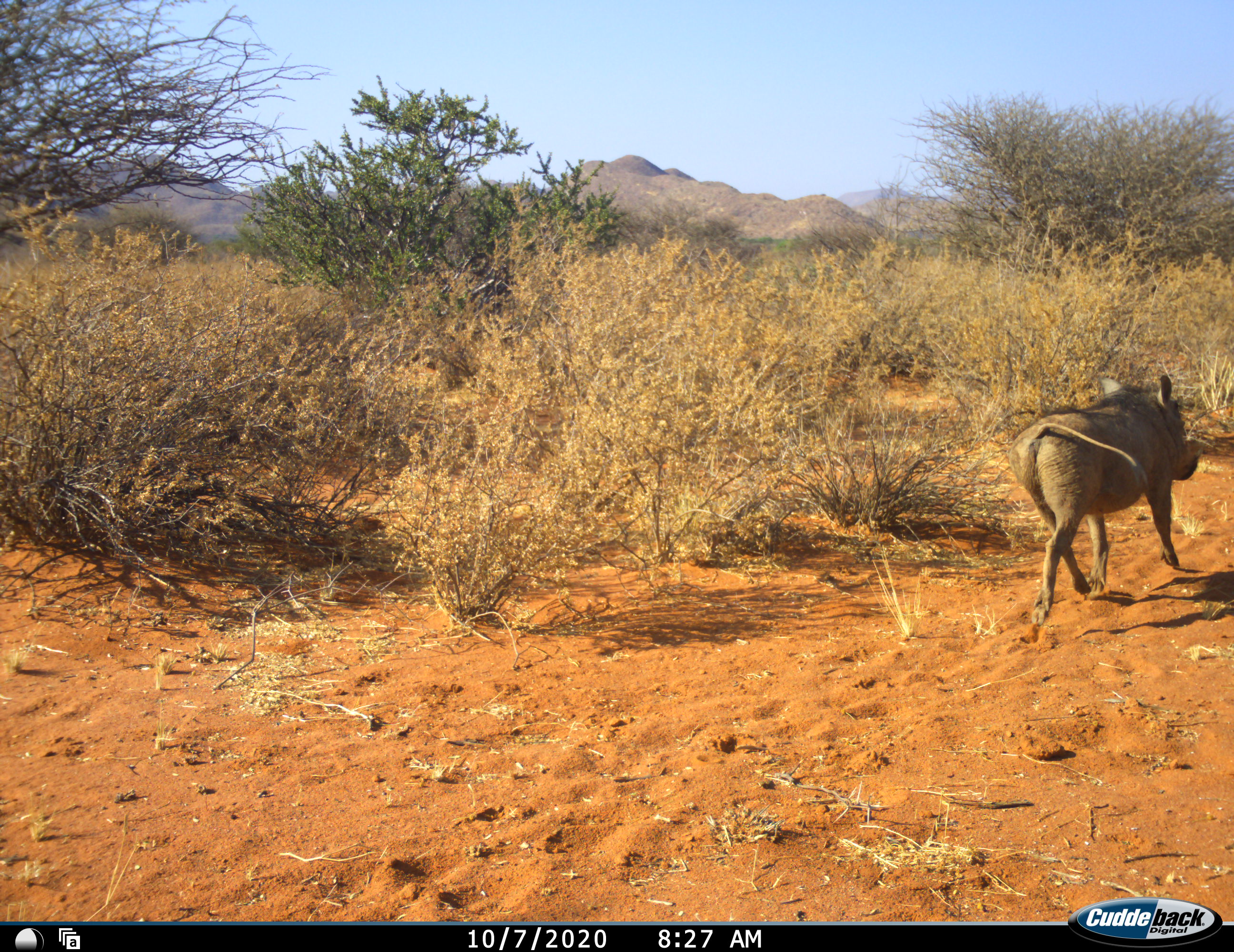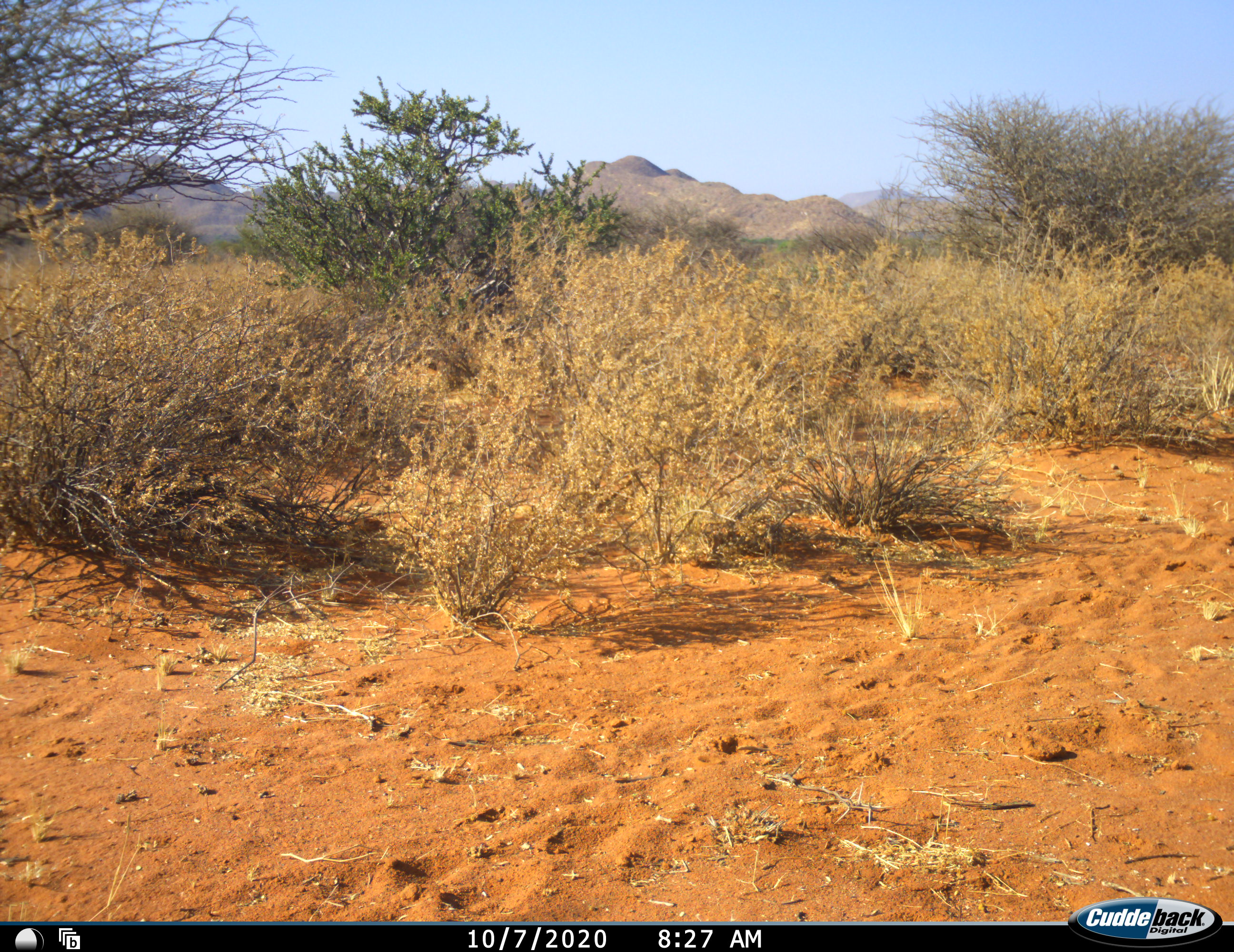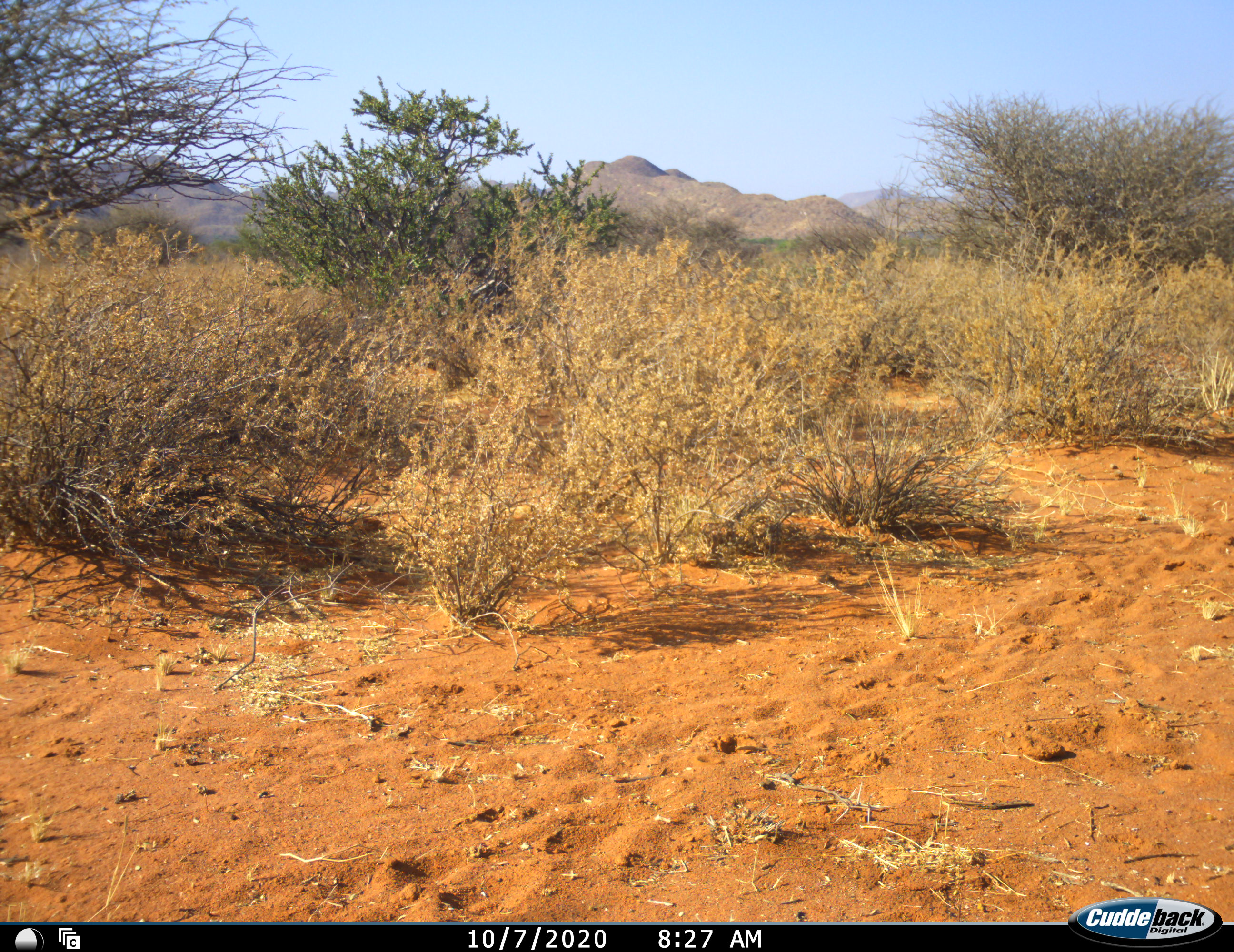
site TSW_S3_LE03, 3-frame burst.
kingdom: Animalia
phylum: Chordata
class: Mammalia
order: Artiodactyla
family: Suidae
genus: Phacochoerus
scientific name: Phacochoerus africanus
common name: warthog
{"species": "warthog (Phacochoerus africanus)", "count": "1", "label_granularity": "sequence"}